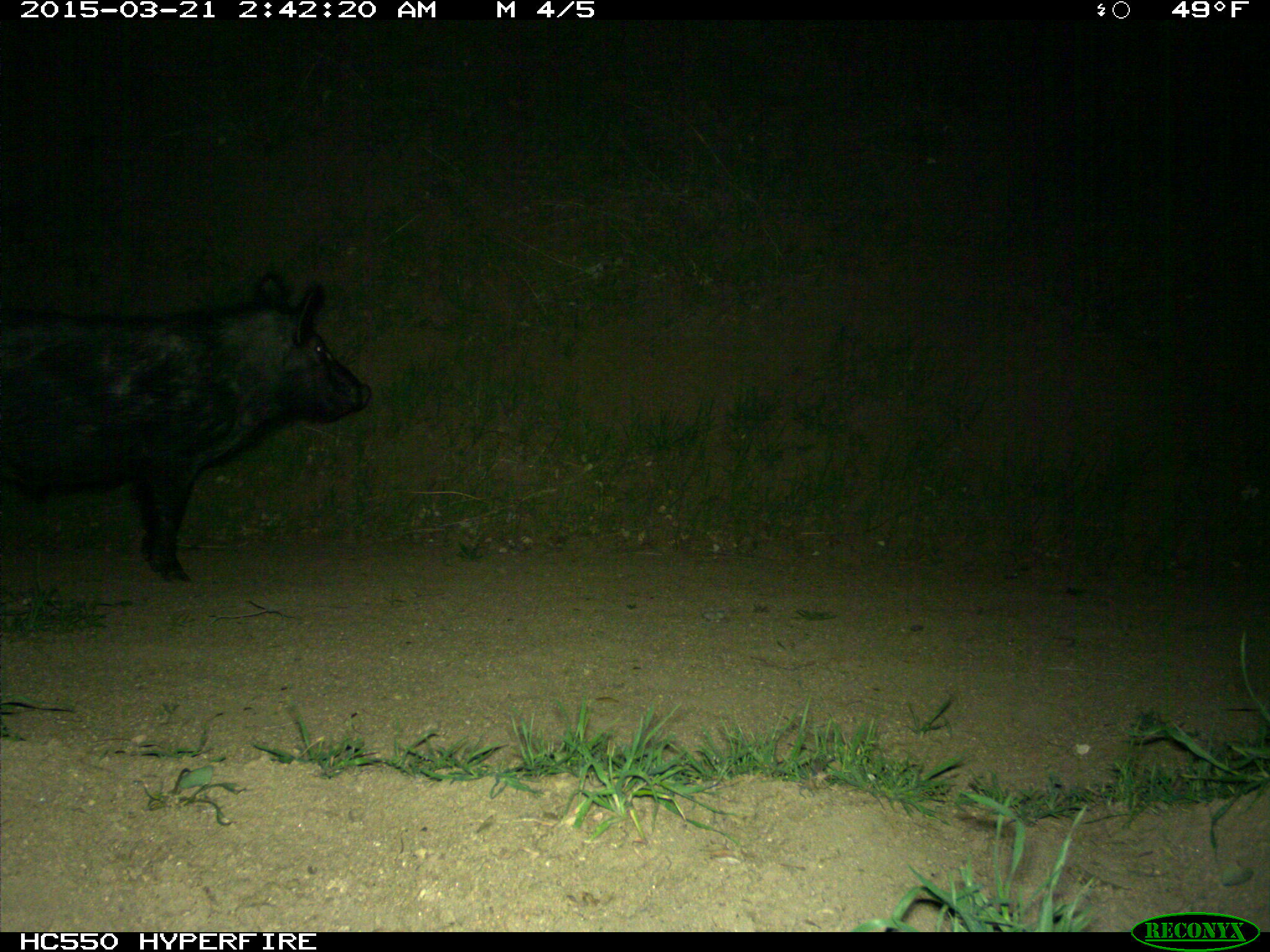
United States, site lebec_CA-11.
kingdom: Animalia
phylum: Chordata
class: Mammalia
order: Artiodactyla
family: Suidae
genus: Sus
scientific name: Sus scrofa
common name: wild boar